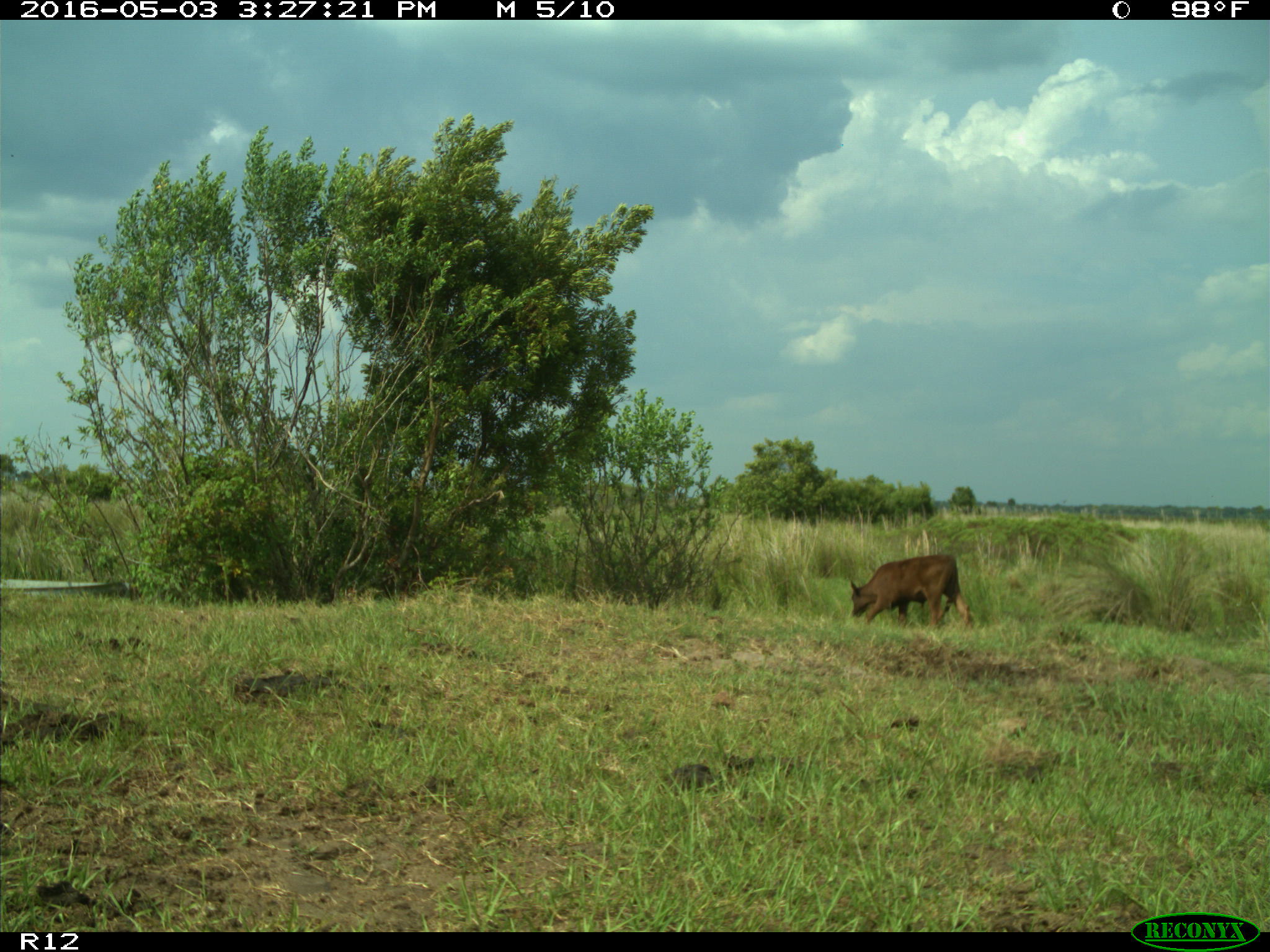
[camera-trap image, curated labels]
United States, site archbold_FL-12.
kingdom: Animalia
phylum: Chordata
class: Mammalia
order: Artiodactyla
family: Bovidae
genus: Bos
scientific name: Bos taurus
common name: domestic cow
Bos taurus (domestic cow).